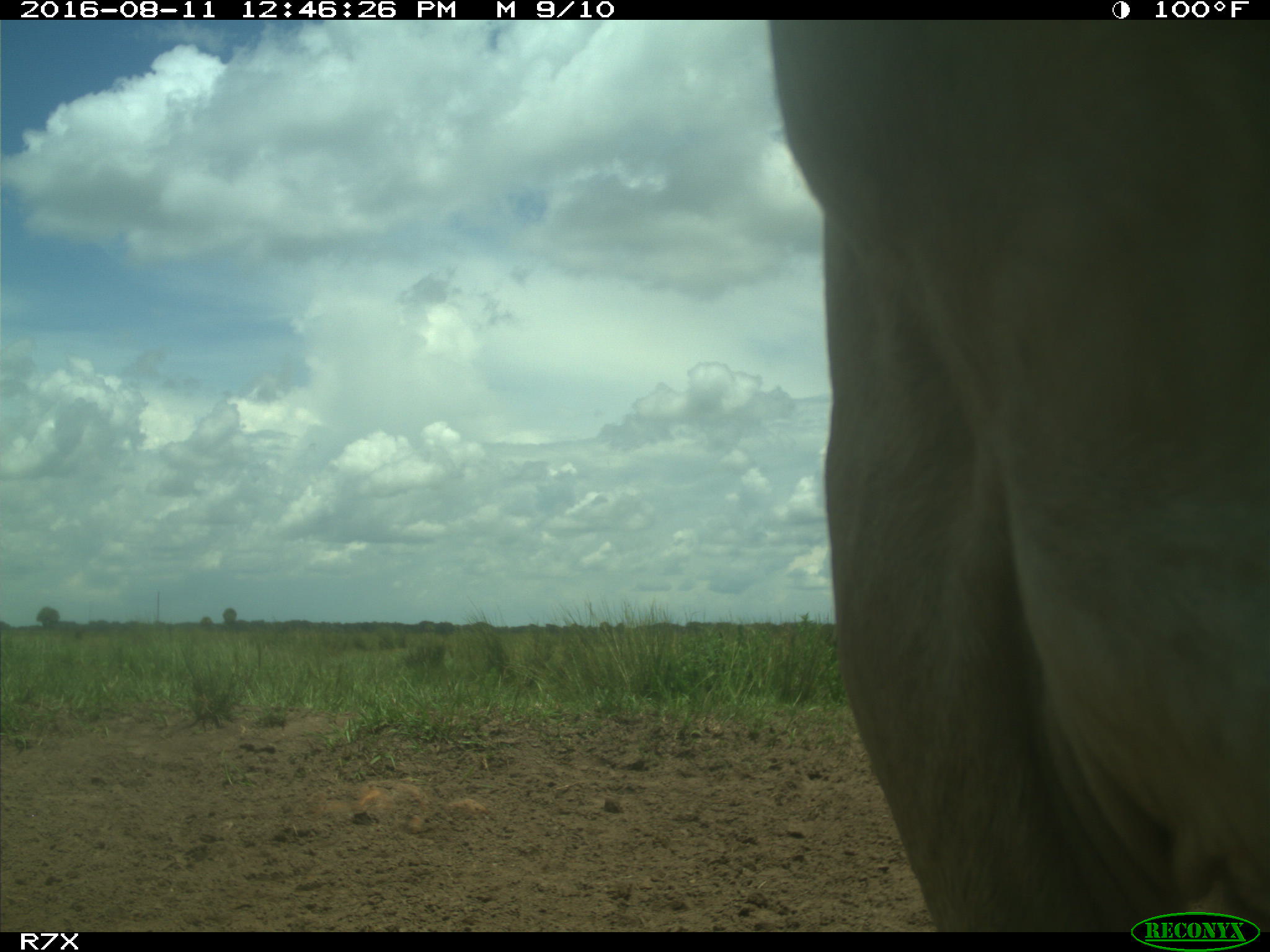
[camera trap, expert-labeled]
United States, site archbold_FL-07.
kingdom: Animalia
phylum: Chordata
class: Mammalia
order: Artiodactyla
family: Bovidae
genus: Bos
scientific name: Bos taurus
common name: domestic cow